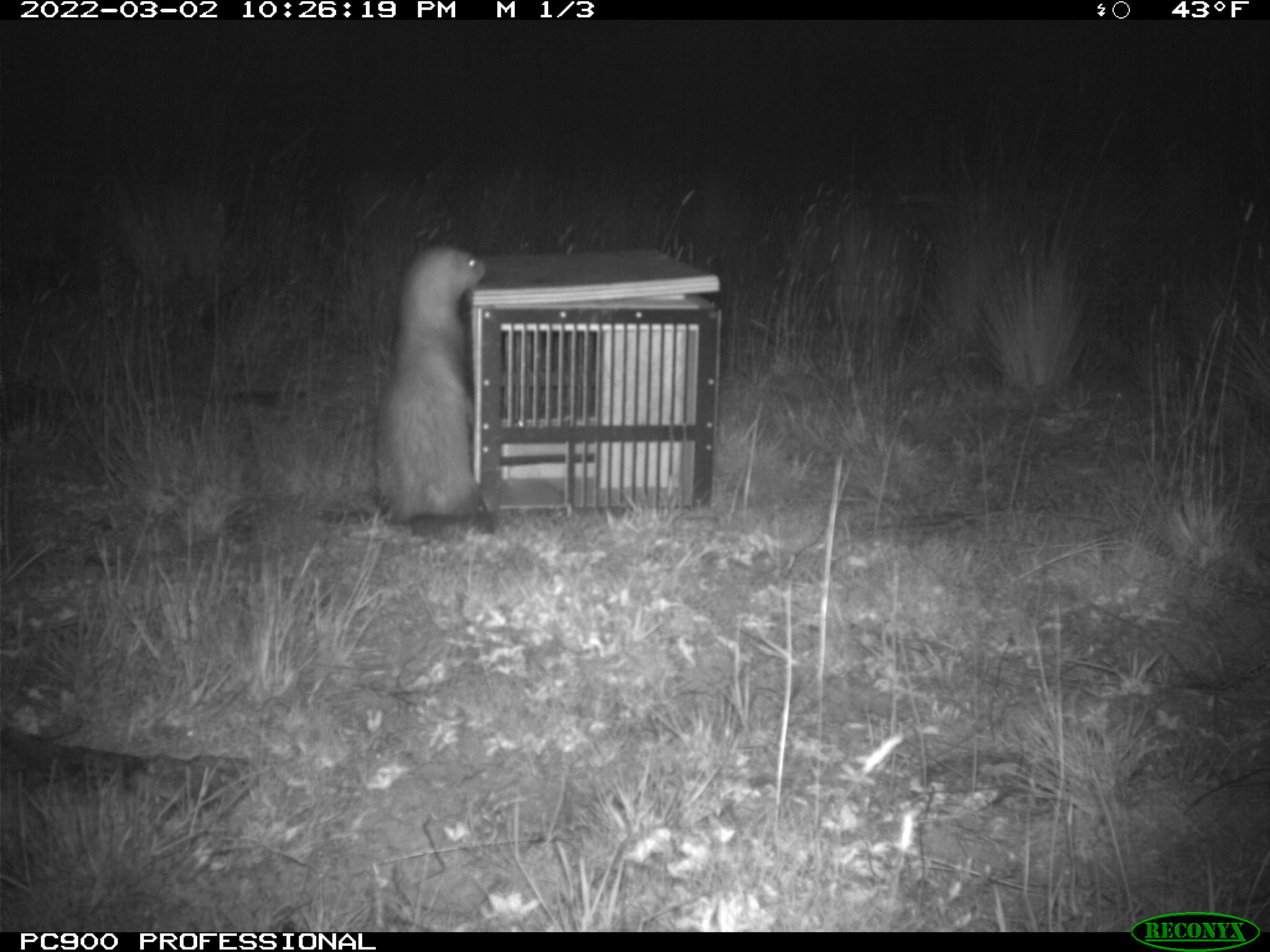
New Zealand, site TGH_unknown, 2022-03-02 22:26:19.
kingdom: Animalia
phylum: Chordata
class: Mammalia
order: Carnivora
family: Mustelidae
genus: Mustela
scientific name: Mustela furo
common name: ferret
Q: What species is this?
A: Ferret (Mustela furo).